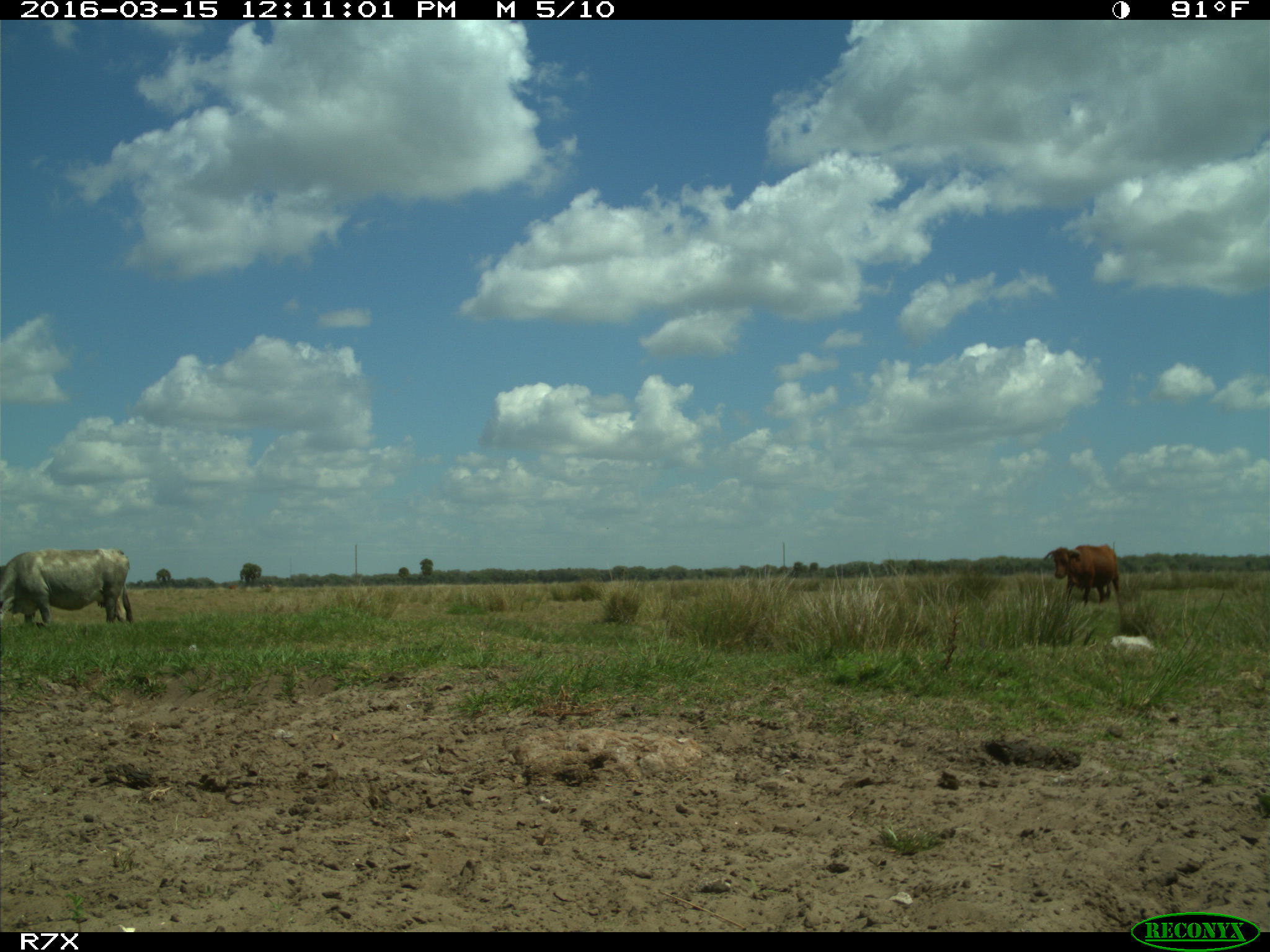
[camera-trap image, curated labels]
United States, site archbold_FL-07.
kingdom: Animalia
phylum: Chordata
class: Mammalia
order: Artiodactyla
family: Bovidae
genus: Bos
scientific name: Bos taurus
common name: domestic cow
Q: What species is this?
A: Bos taurus (domestic cow).